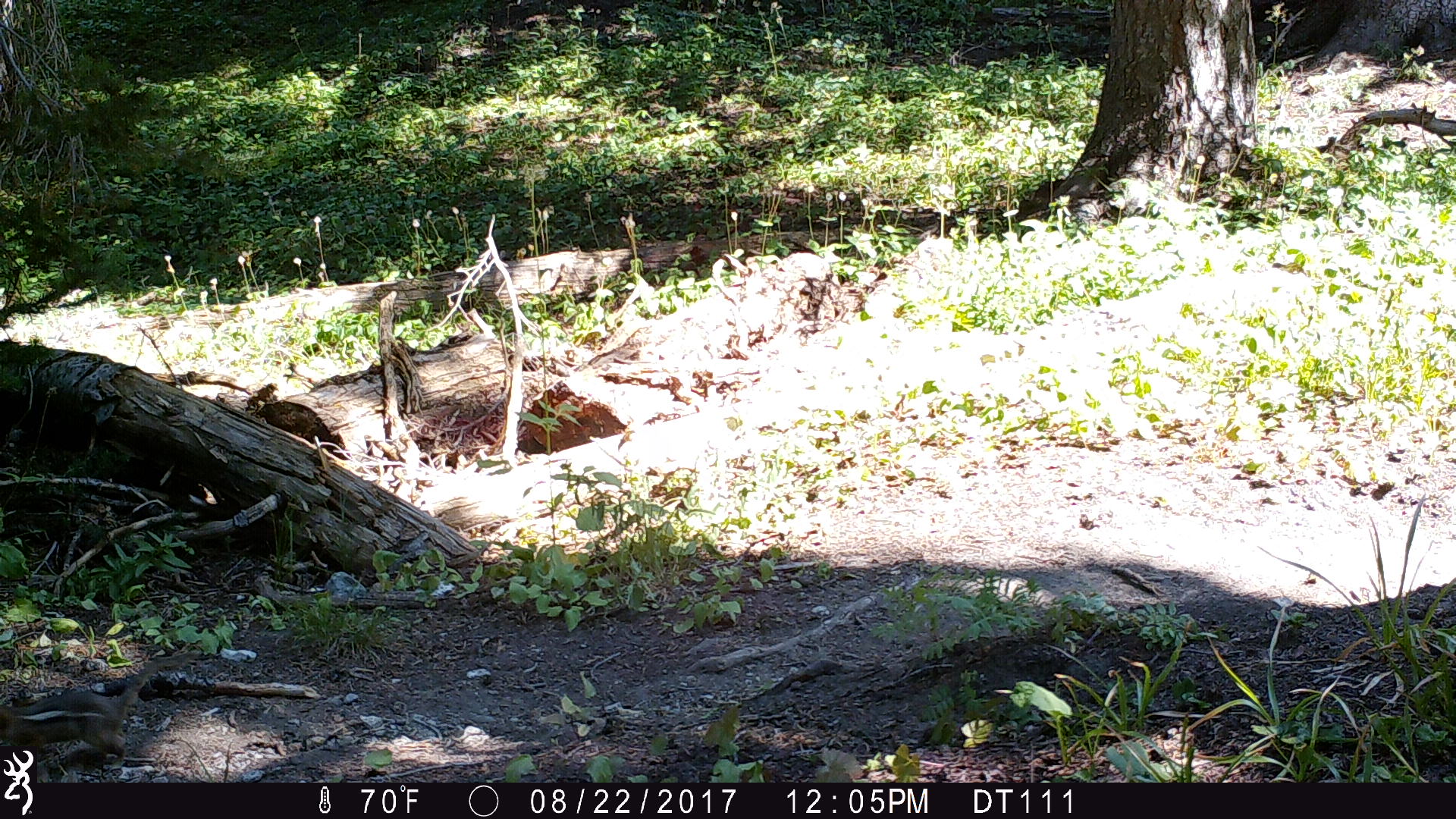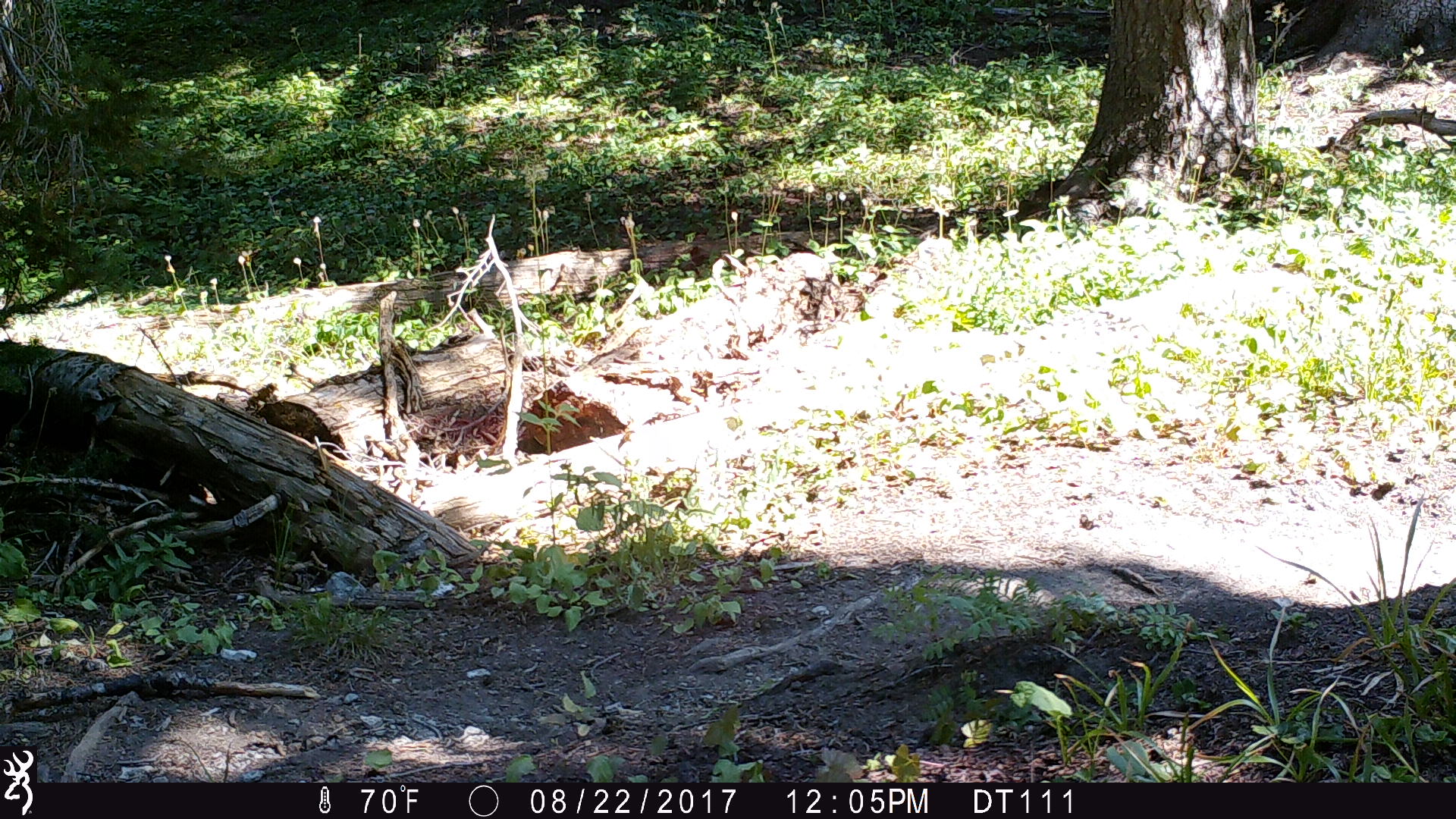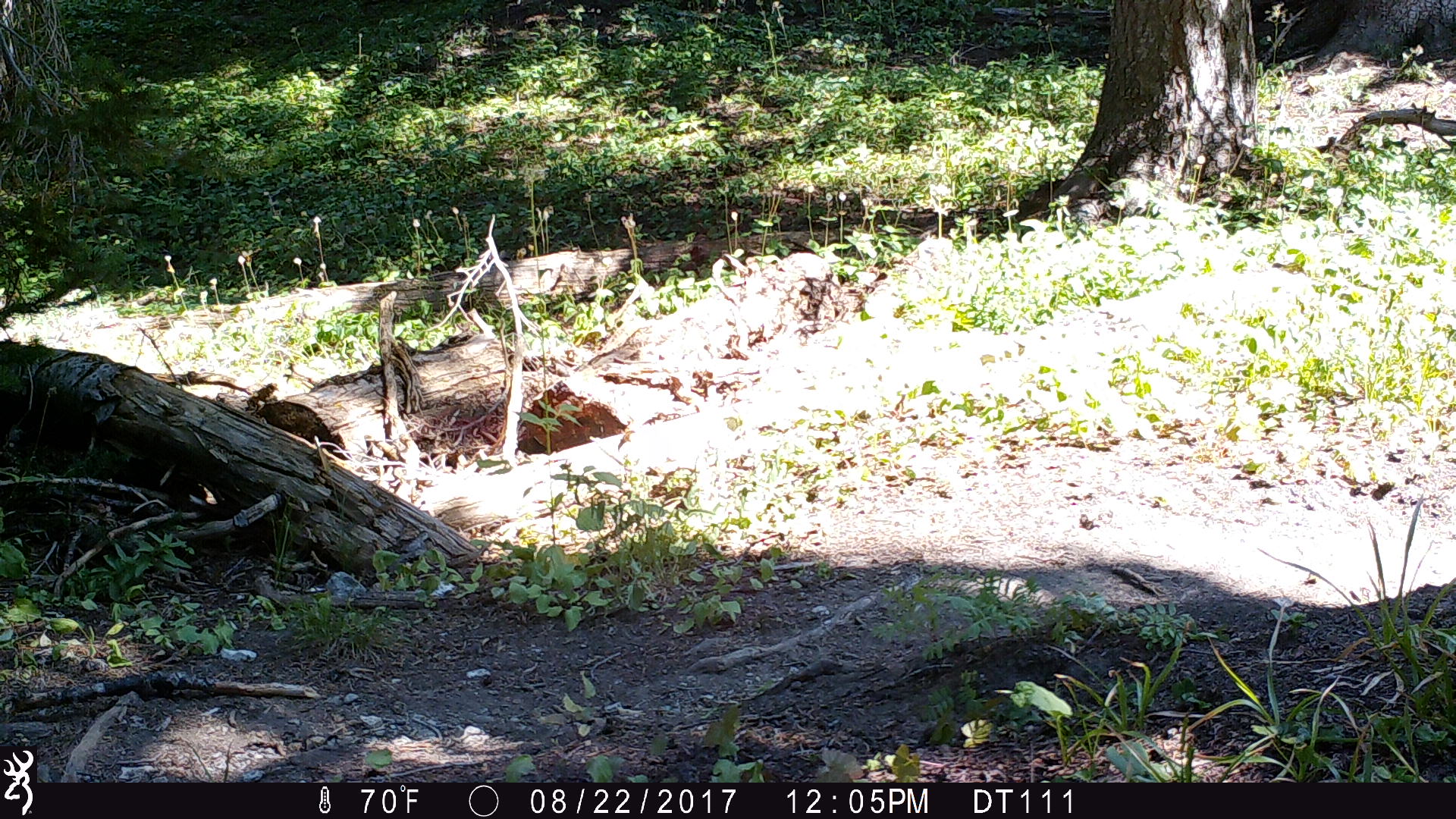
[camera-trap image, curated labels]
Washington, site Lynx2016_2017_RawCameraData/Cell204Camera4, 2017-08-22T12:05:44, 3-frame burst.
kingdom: Animalia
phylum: Chordata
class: Mammalia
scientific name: Mammalia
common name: small mammal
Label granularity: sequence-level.